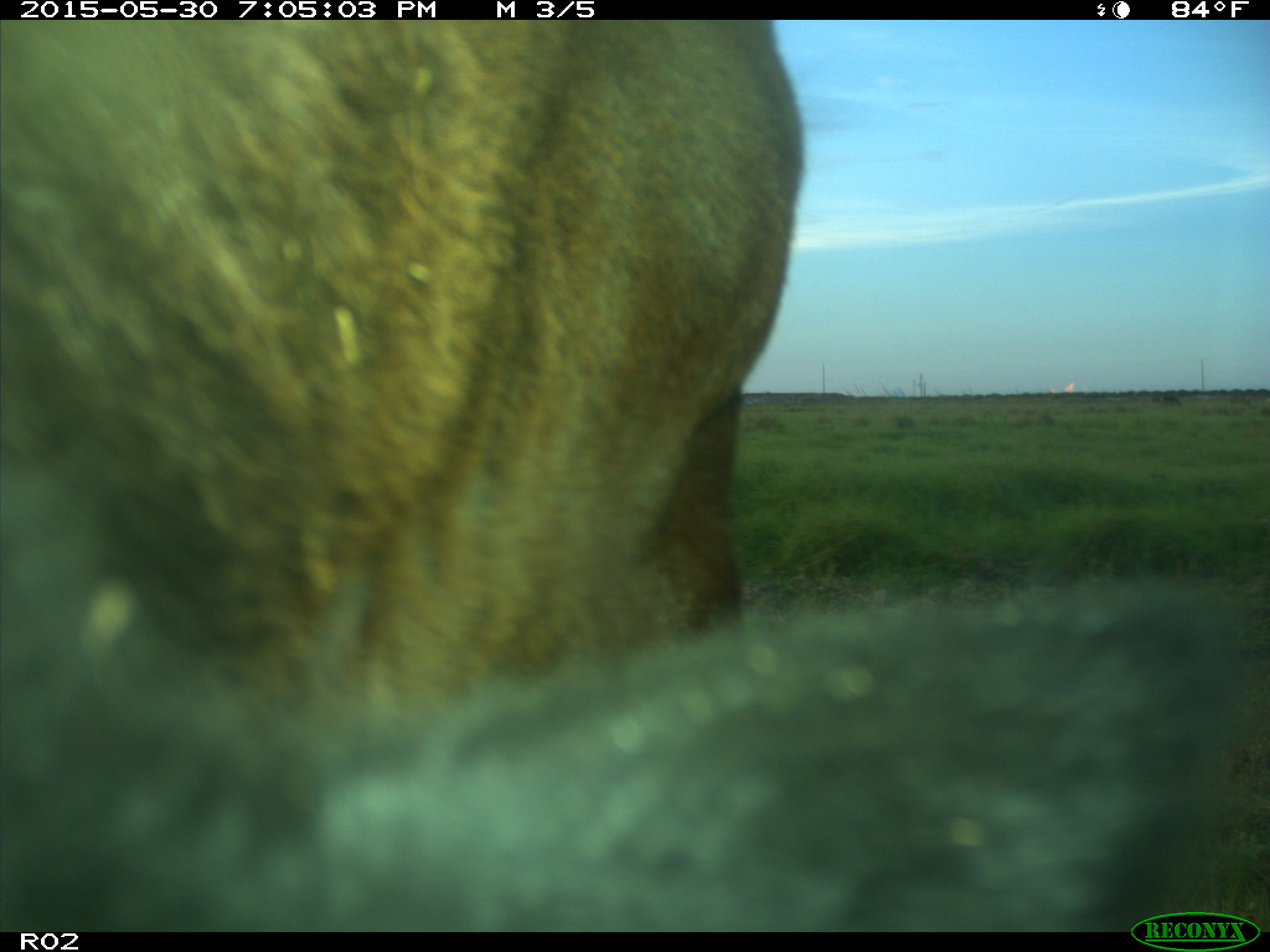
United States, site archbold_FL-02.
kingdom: Animalia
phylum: Chordata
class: Mammalia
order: Artiodactyla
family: Bovidae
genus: Bos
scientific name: Bos taurus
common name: domestic cow